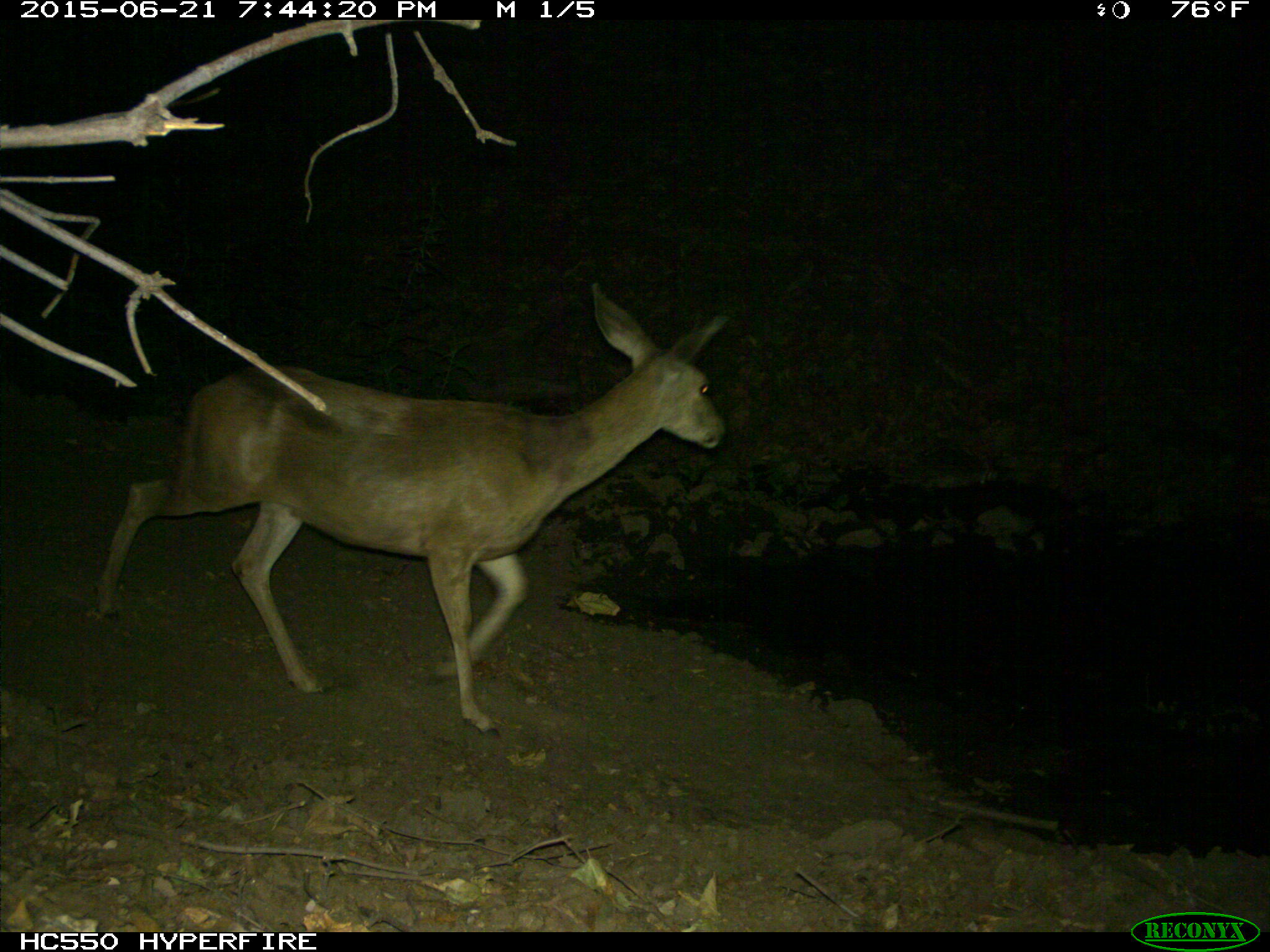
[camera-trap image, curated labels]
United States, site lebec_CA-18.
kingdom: Animalia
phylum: Chordata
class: Mammalia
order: Artiodactyla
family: Cervidae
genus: Odocoileus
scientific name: Odocoileus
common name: deer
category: unidentified deer